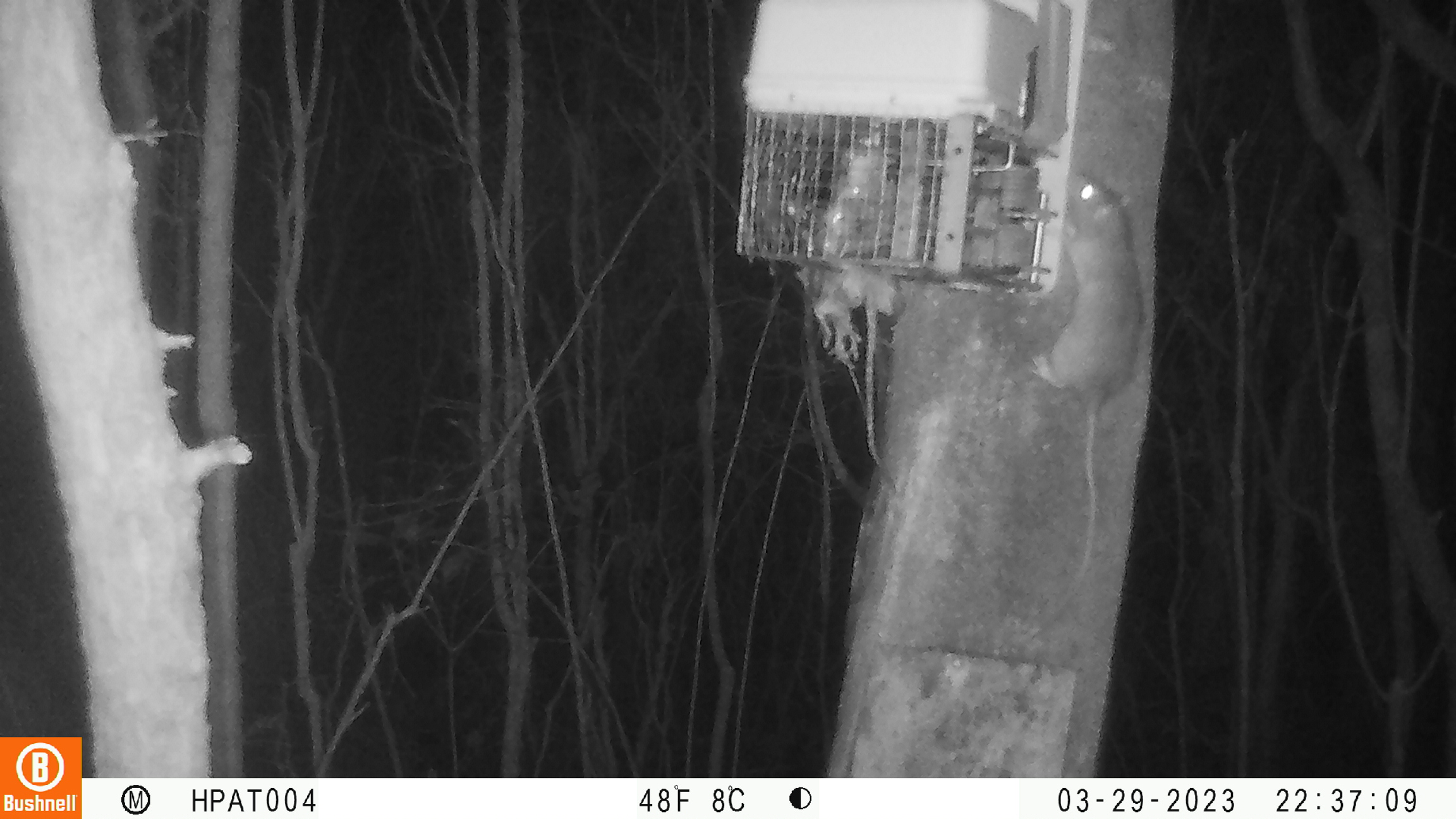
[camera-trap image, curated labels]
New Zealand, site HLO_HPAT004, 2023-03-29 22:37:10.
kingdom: Animalia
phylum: Chordata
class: Mammalia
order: Rodentia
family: Muridae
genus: Rattus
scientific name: Rattus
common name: rat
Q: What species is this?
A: Rat (Rattus).